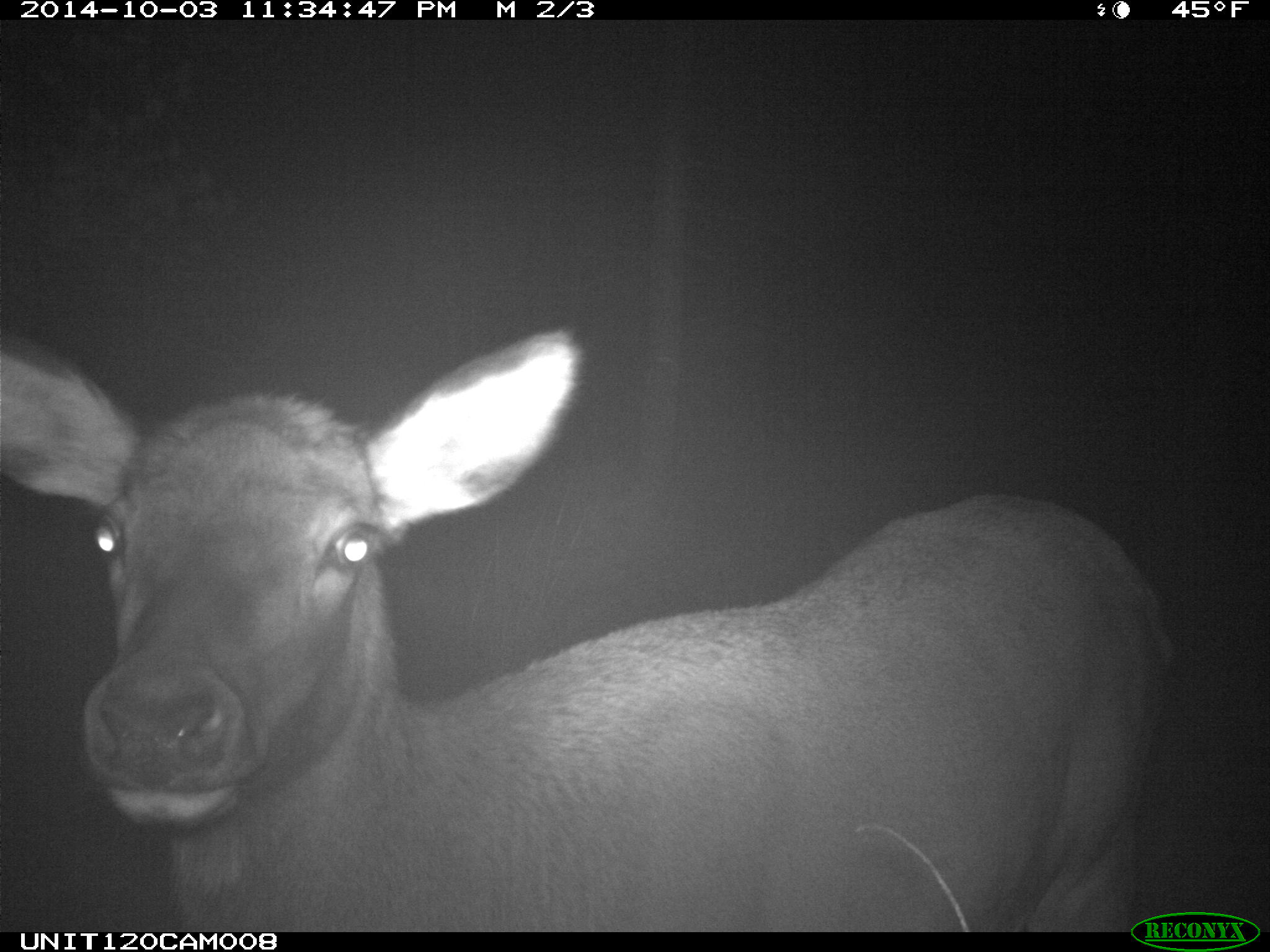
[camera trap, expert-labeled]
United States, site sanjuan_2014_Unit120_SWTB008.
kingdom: Animalia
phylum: Chordata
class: Mammalia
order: Artiodactyla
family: Cervidae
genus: Cervus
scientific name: Cervus elaphus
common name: red deer